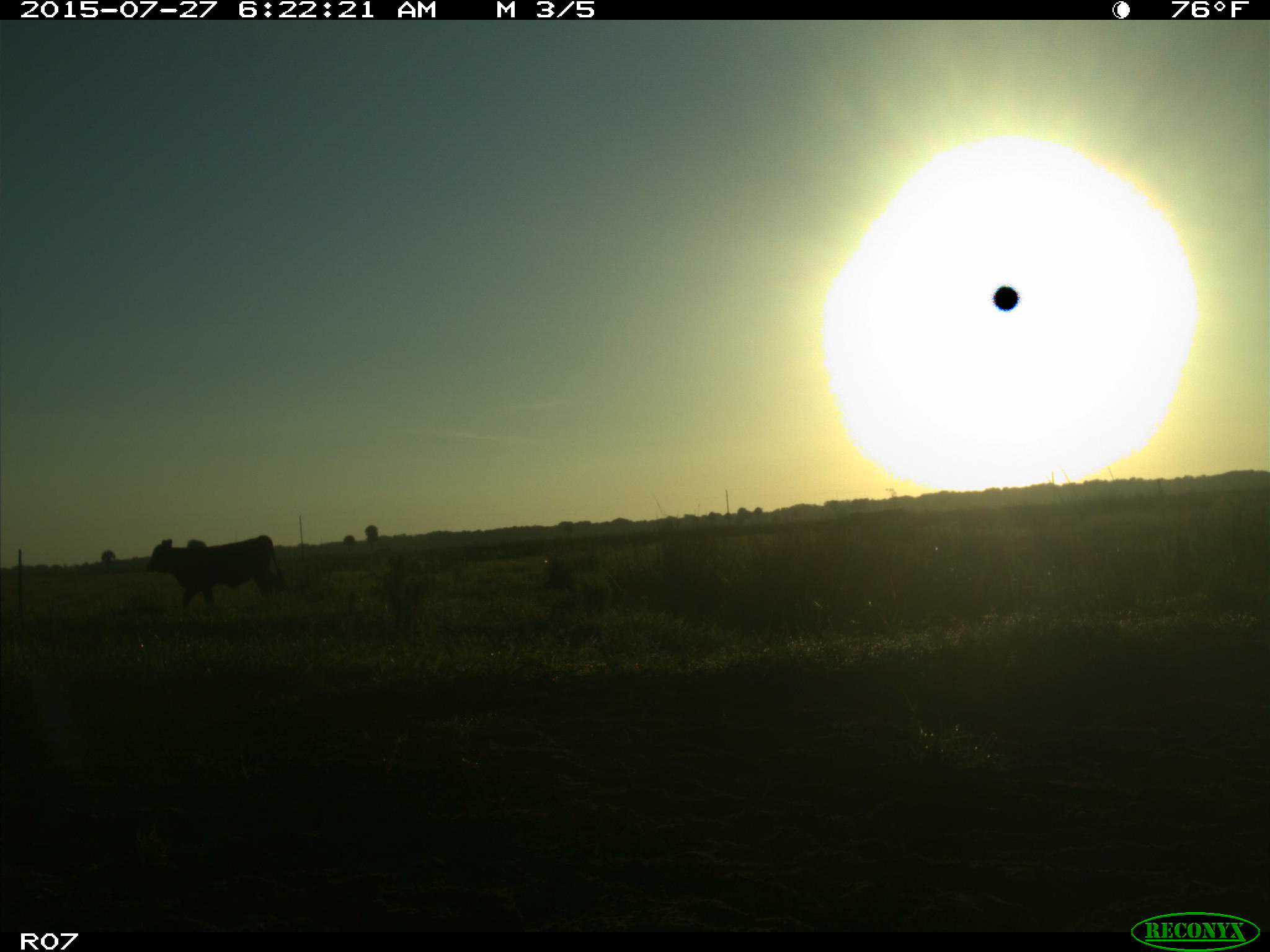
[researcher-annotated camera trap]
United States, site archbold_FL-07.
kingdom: Animalia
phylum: Chordata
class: Mammalia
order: Artiodactyla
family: Bovidae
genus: Bos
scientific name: Bos taurus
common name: domestic cow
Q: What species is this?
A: Bos taurus (domestic cow).